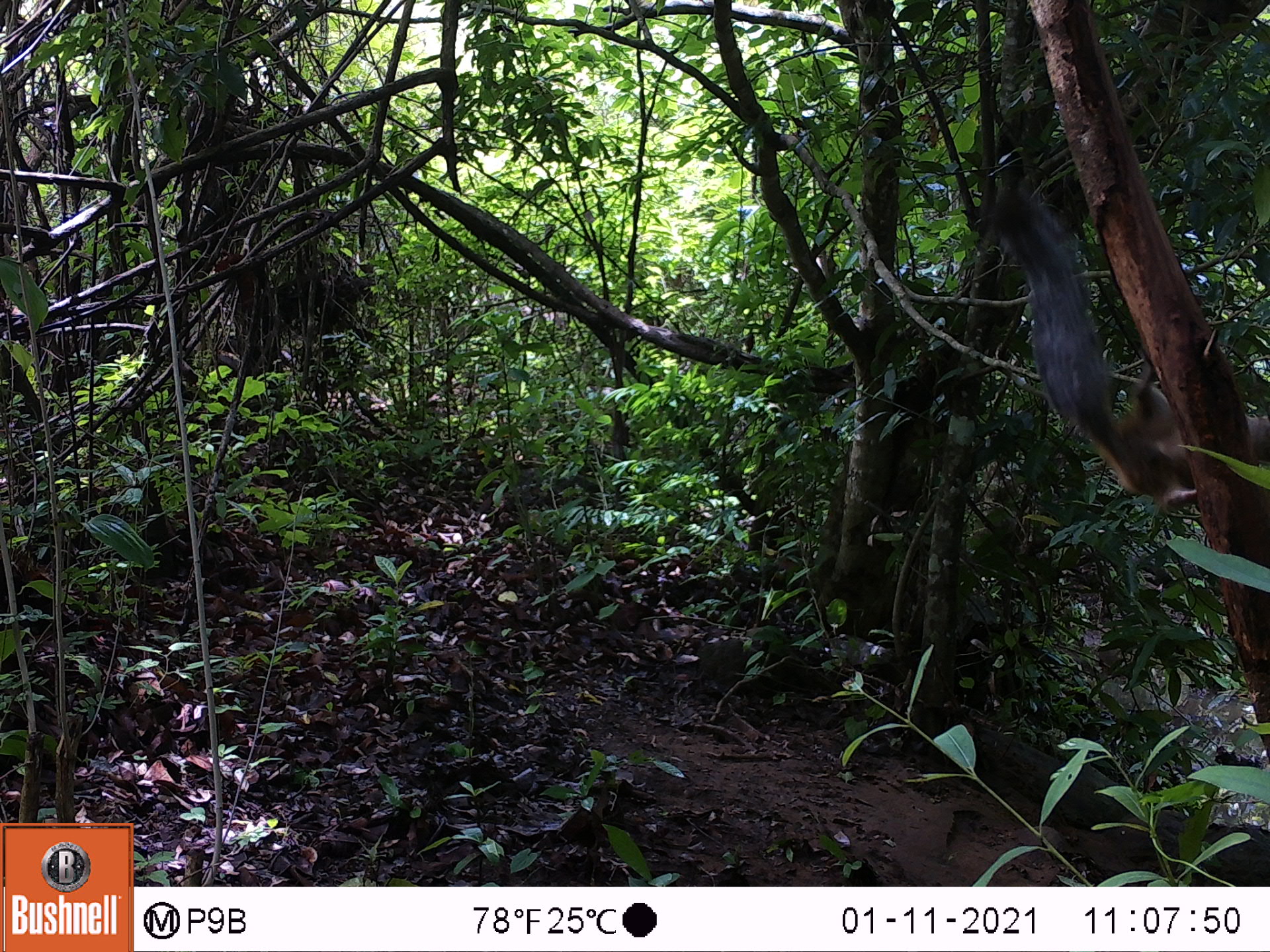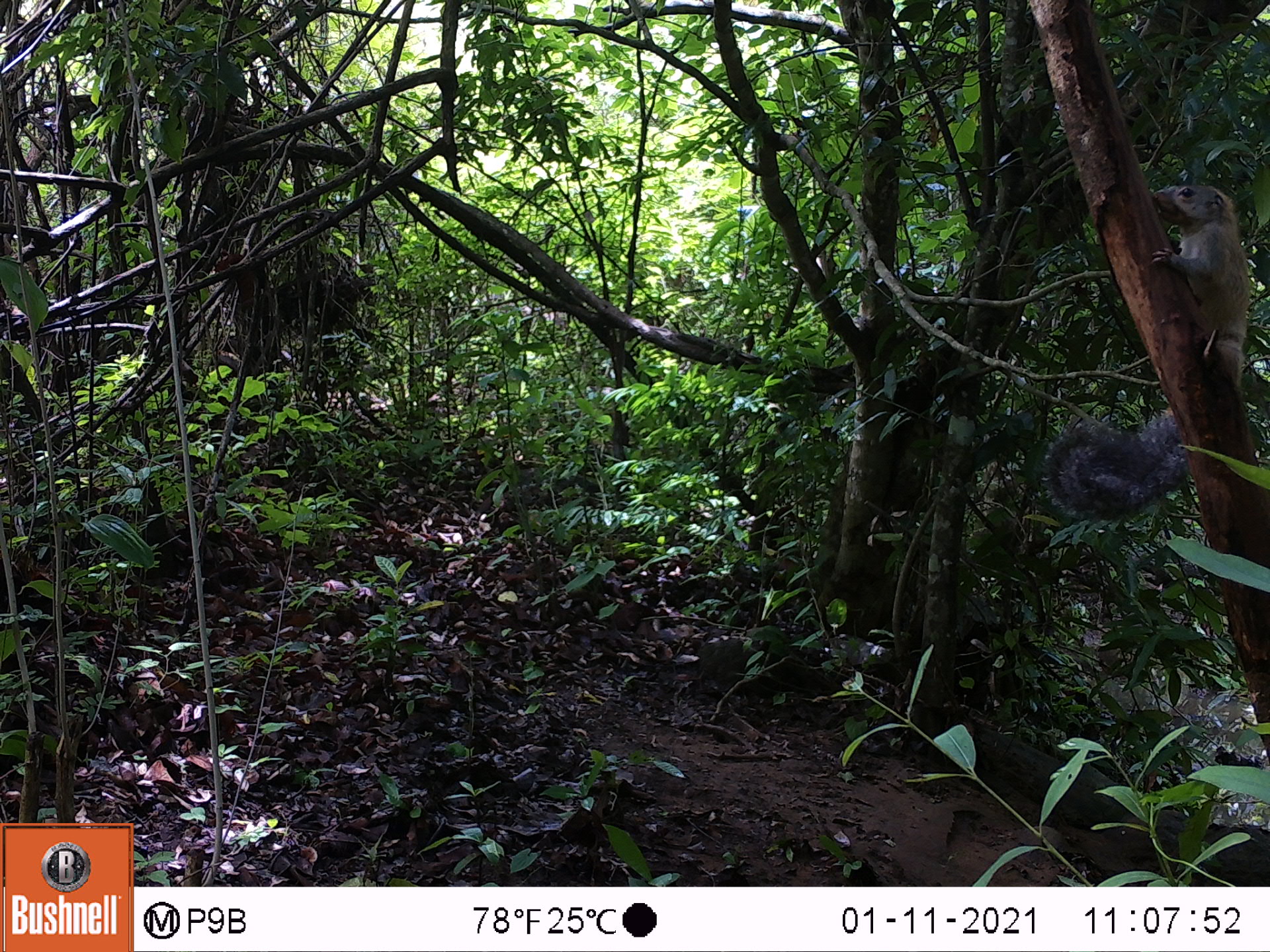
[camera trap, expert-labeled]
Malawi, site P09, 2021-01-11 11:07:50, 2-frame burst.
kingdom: Animalia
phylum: Chordata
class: Mammalia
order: Rodentia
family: Sciuridae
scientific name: Sciuridae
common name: squirrel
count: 1